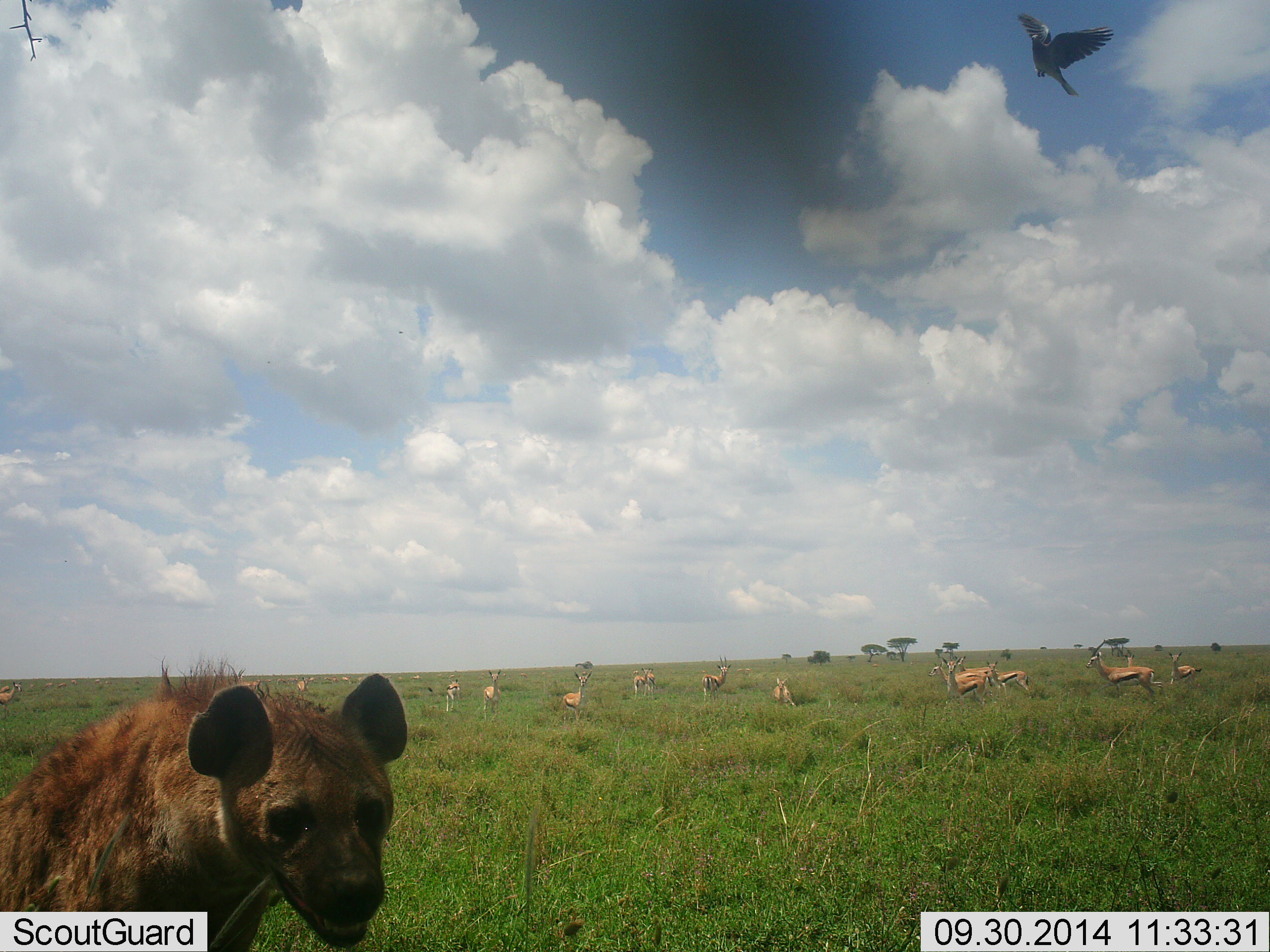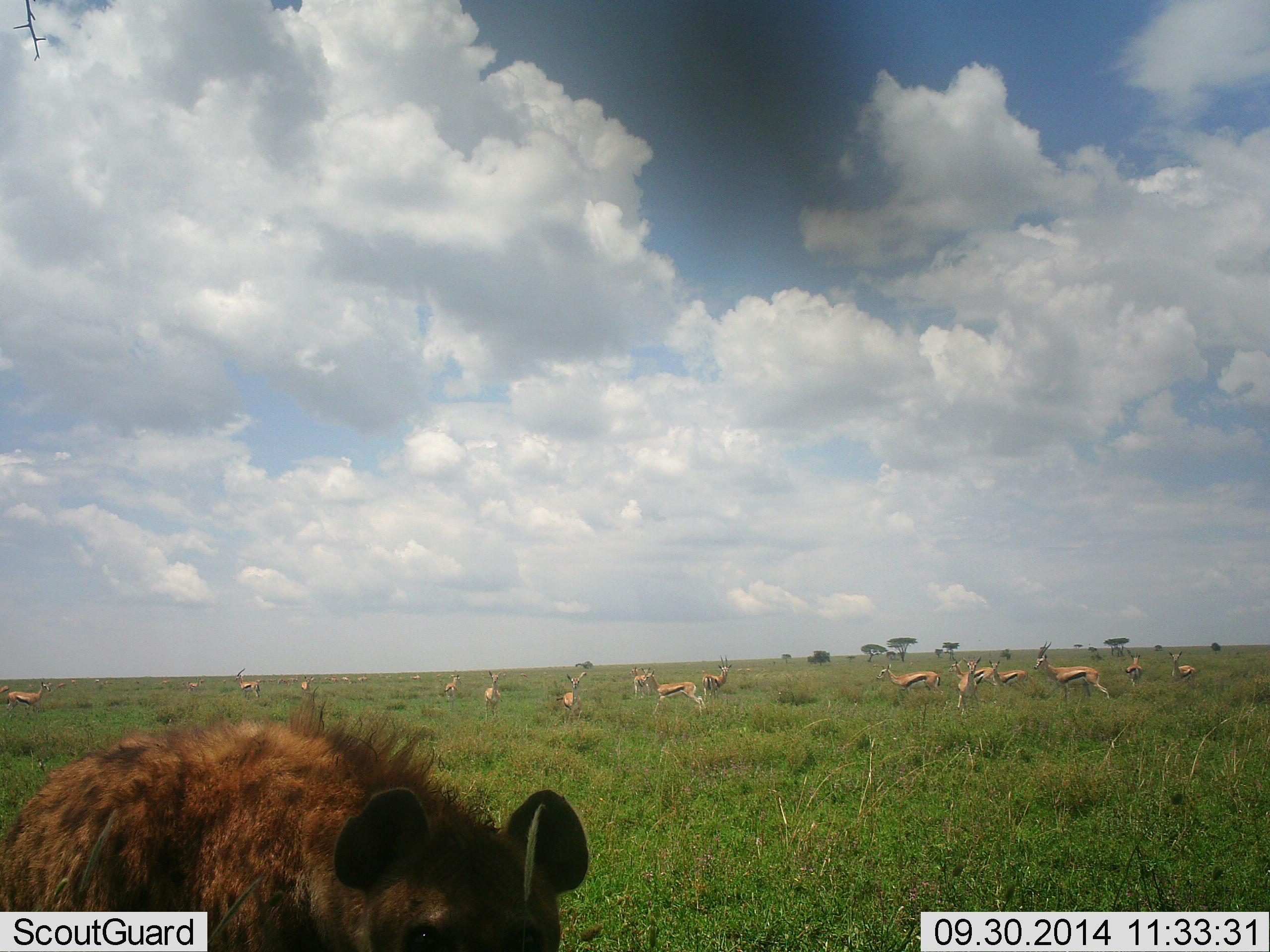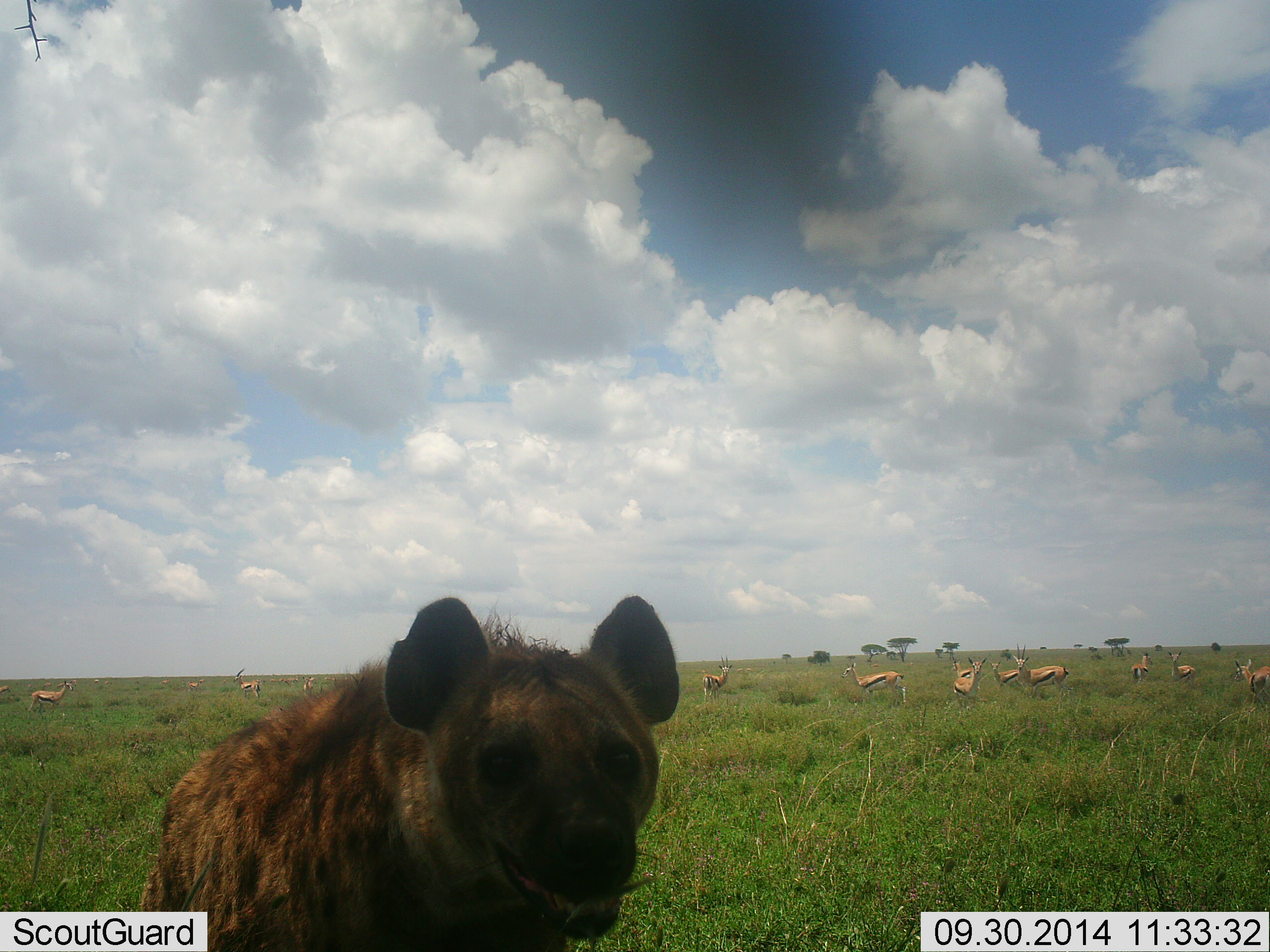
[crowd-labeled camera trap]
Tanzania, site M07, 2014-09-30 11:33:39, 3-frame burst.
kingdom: Animalia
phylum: Chordata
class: Mammalia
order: Artiodactyla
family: Bovidae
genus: Eudorcas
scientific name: Eudorcas thomsonii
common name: thomson's gazelle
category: gazellethomsons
Gazellethomsons (thomson's gazelle) (Eudorcas thomsonii), count 11-50. Behavior (volunteer vote fractions): standing 89%, resting 11%, moving 72%, interacting 0%. Young present (vote fraction): 0%. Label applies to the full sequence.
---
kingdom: Animalia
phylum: Chordata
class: Mammalia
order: Carnivora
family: Hyaenidae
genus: Crocuta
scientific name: Crocuta crocuta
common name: spotted hyena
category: hyenaspotted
Hyenaspotted (spotted hyena) (Crocuta crocuta), count 1. Behavior (volunteer vote fractions): standing 10%, resting 0%, moving 86%, interacting 0%. Young present (vote fraction): 0%. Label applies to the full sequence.